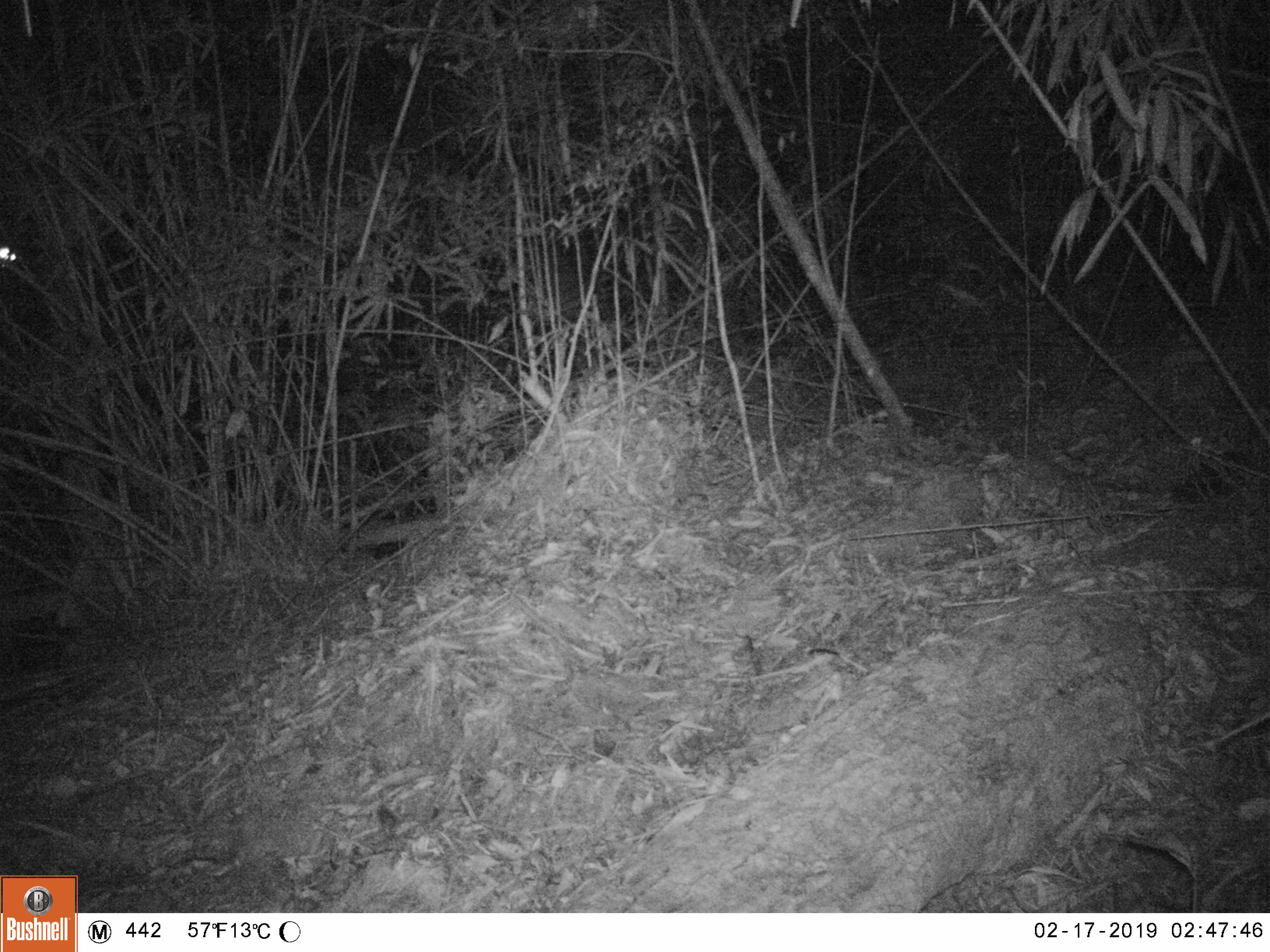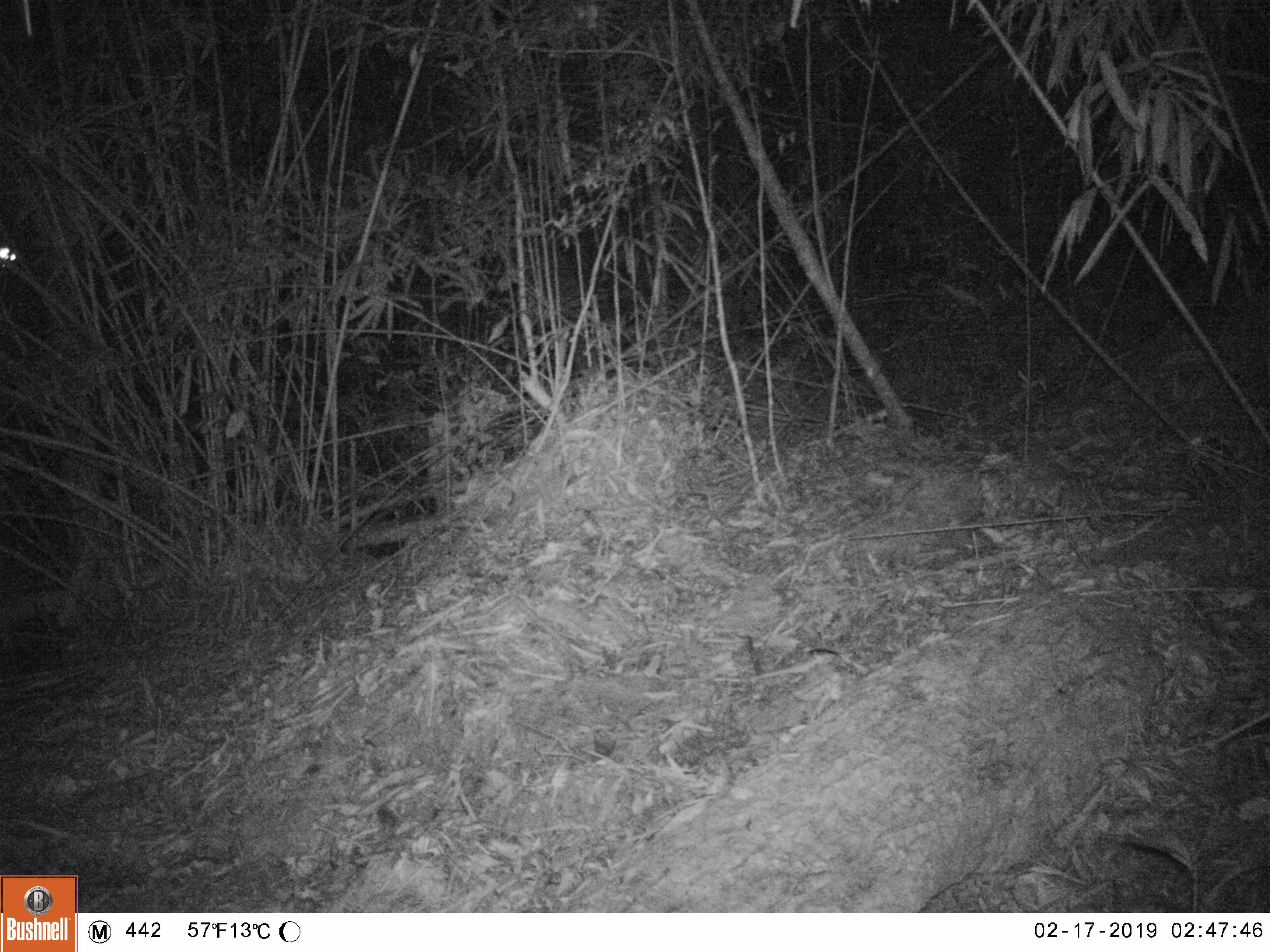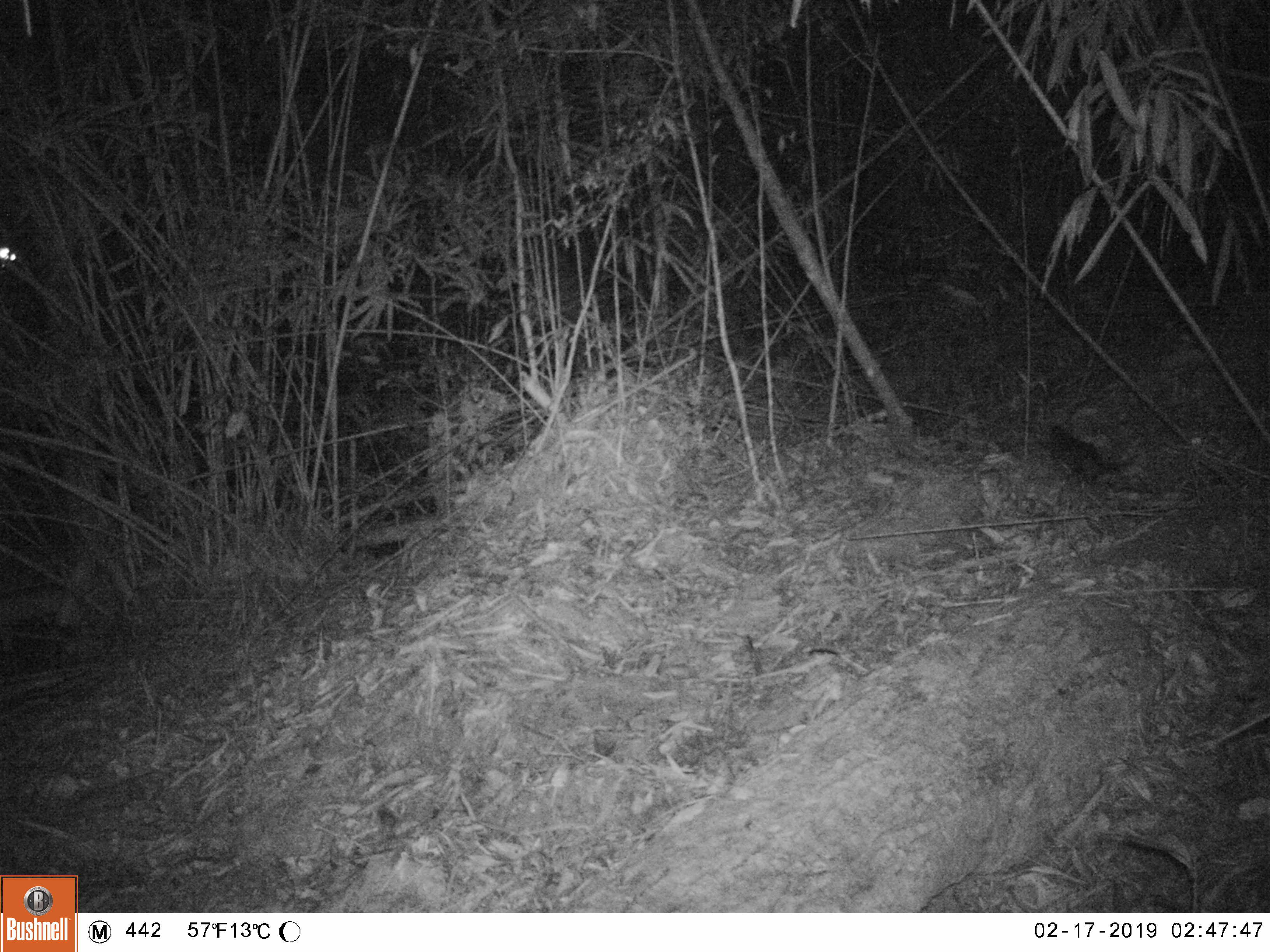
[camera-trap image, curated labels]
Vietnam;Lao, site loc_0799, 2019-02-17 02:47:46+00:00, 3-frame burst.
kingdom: Animalia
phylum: Chordata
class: Mammalia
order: Carnivora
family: Mustelidae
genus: Melogale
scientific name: Melogale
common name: ferret badger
Ferret badger (Melogale). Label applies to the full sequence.